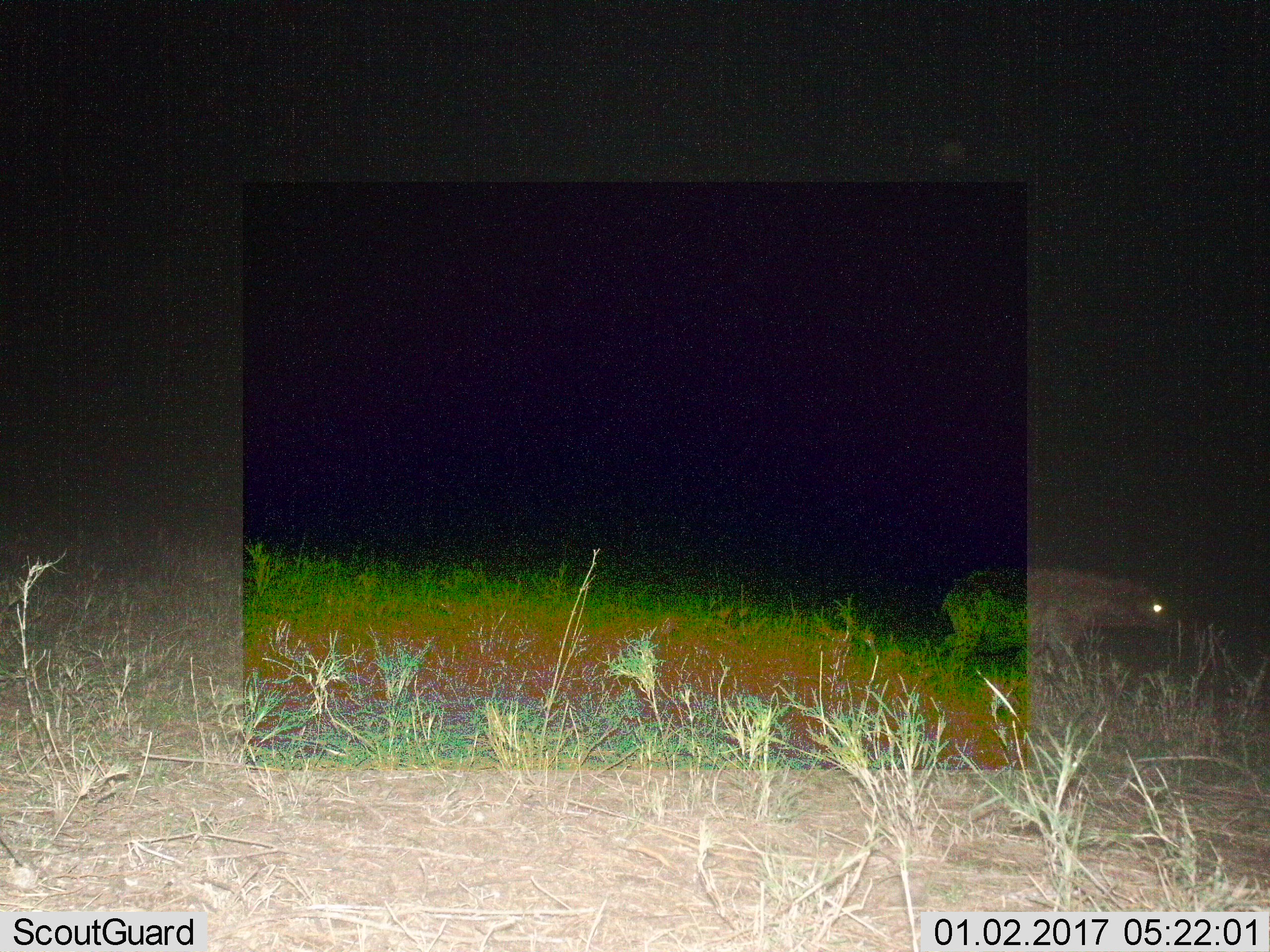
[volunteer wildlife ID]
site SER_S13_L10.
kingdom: Animalia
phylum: Chordata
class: Mammalia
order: Carnivora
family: Hyaenidae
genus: Crocuta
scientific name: Crocuta crocuta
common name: spotted hyena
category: hyenaspotted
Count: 1.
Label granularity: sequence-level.